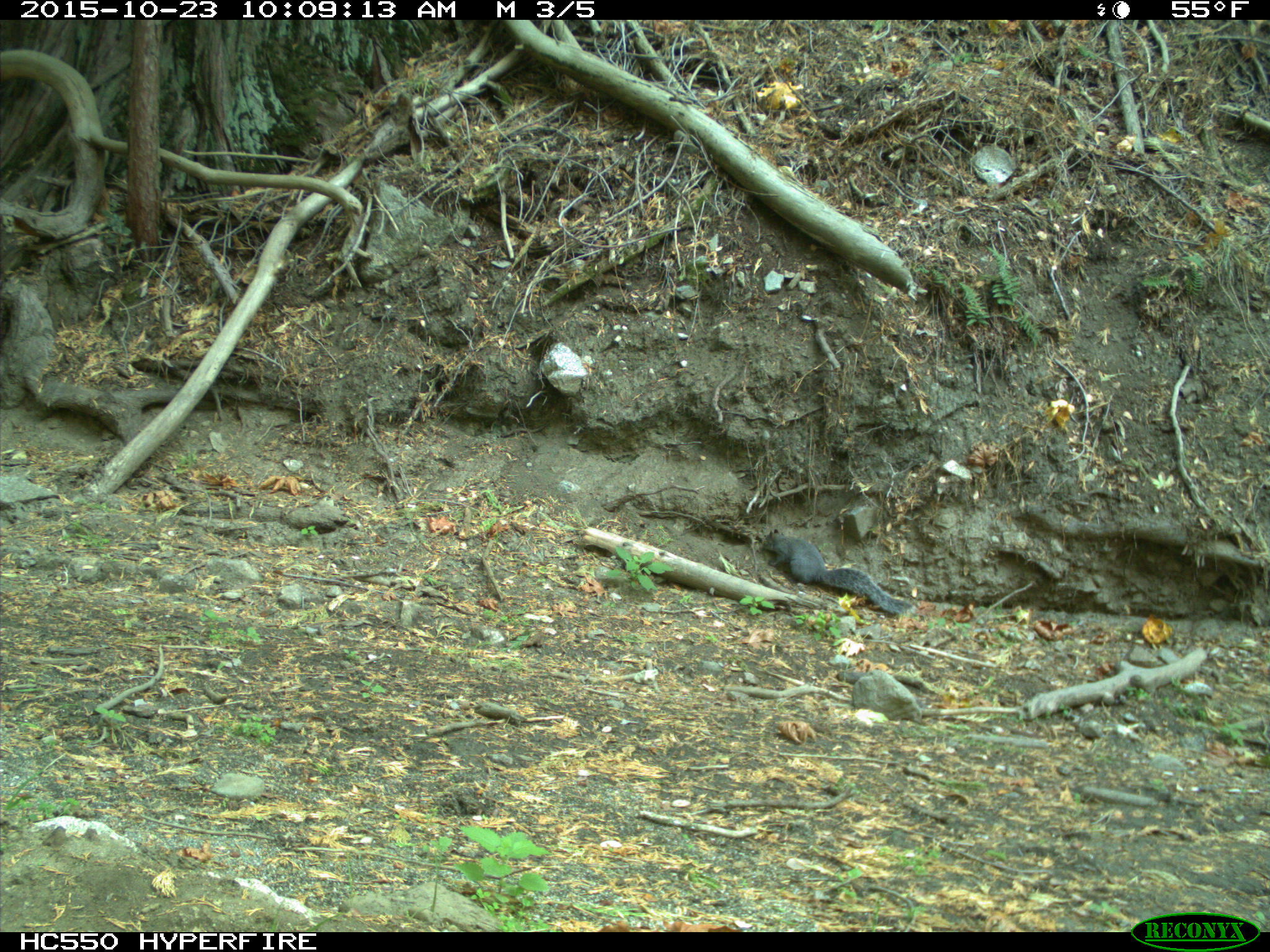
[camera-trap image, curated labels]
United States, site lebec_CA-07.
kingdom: Animalia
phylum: Chordata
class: Mammalia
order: Rodentia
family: Sciuridae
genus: Sciurus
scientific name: Sciurus carolinensis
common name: eastern gray squirrel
Sciurus carolinensis (eastern gray squirrel).